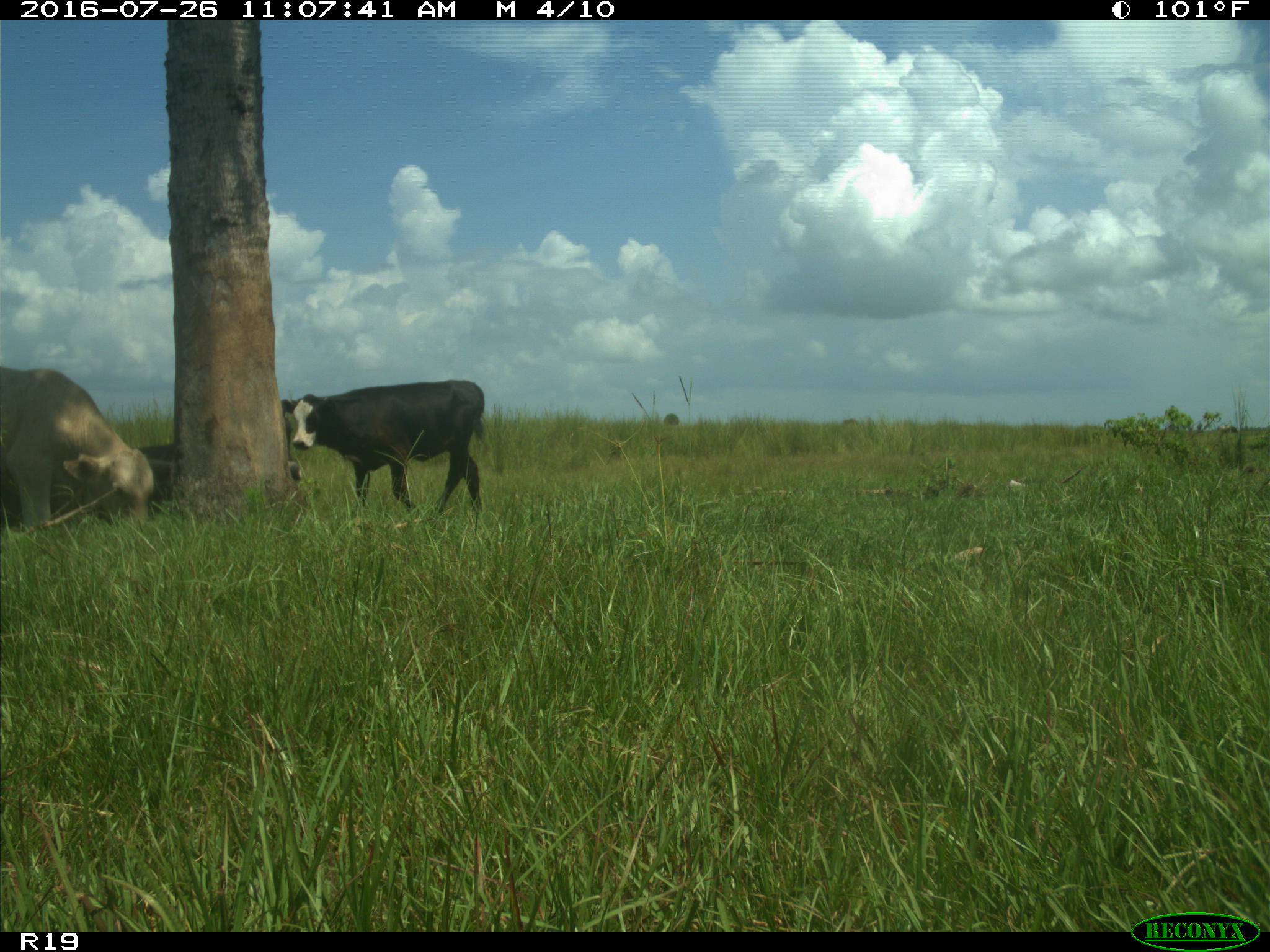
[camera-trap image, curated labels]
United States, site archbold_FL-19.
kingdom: Animalia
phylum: Chordata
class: Mammalia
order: Artiodactyla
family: Bovidae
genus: Bos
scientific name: Bos taurus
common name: domestic cow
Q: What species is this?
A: Bos taurus (domestic cow).